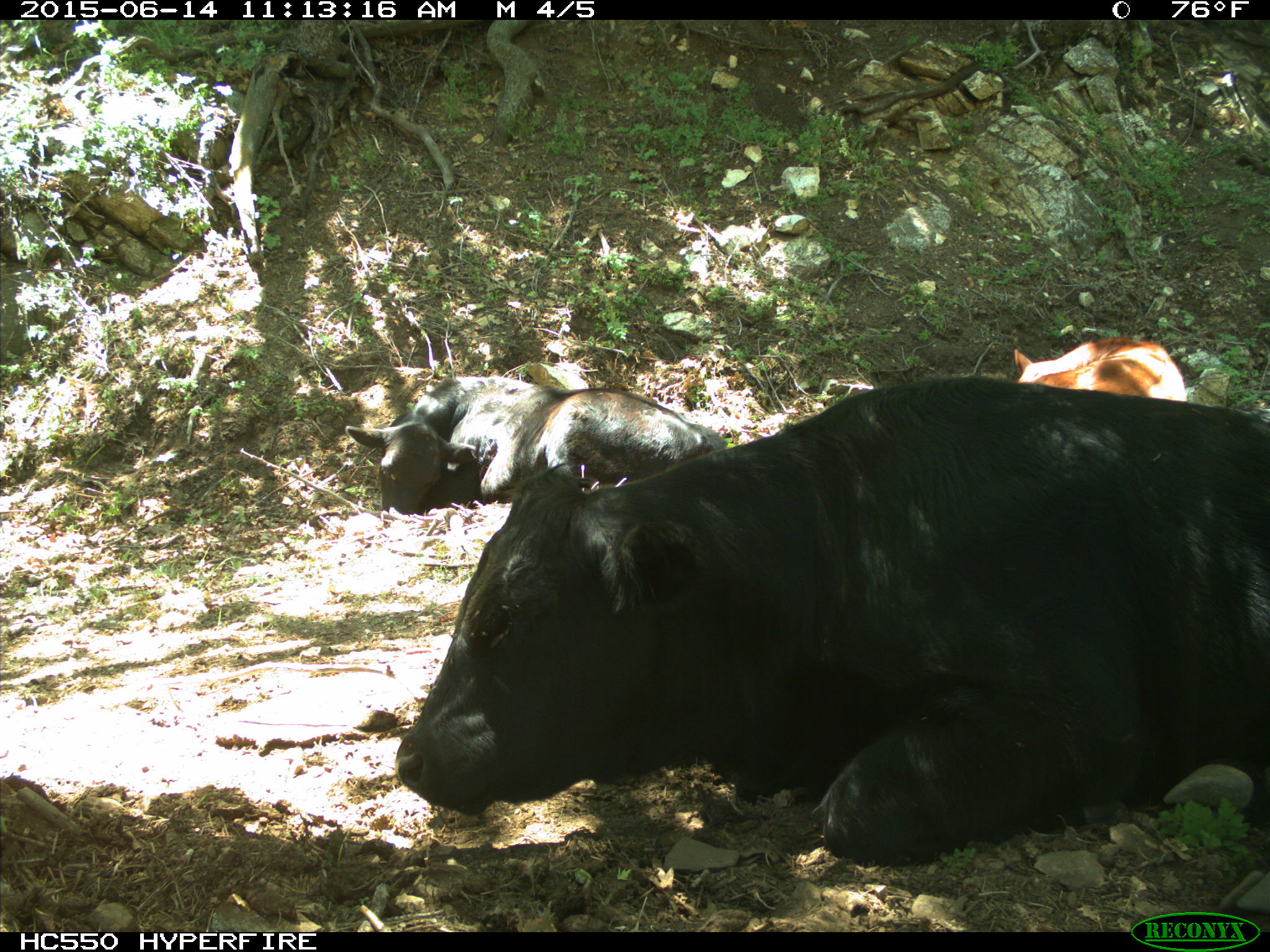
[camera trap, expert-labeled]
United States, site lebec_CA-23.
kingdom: Animalia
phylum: Chordata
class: Mammalia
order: Artiodactyla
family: Bovidae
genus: Bos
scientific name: Bos taurus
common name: domestic cow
Bos taurus (domestic cow).